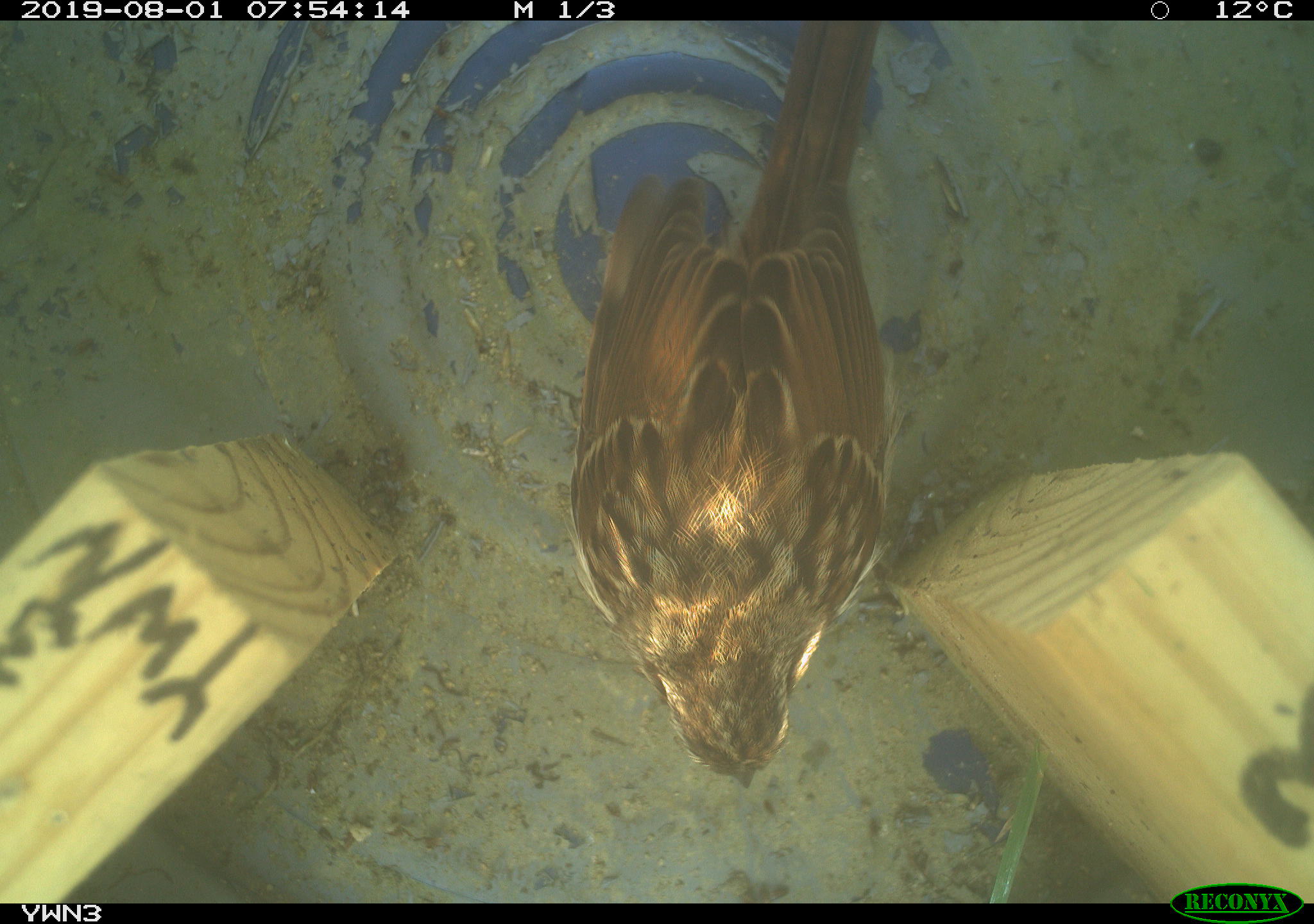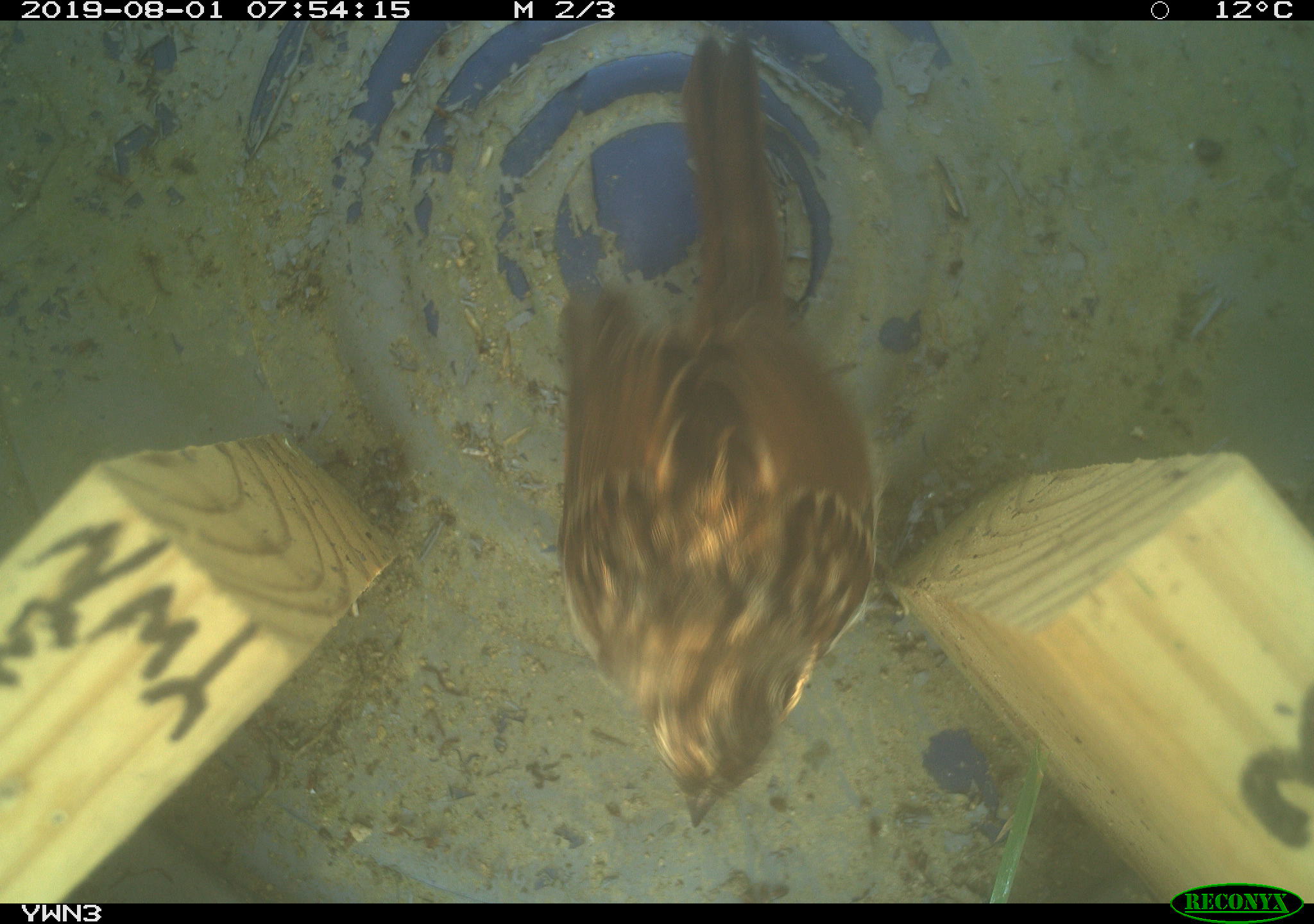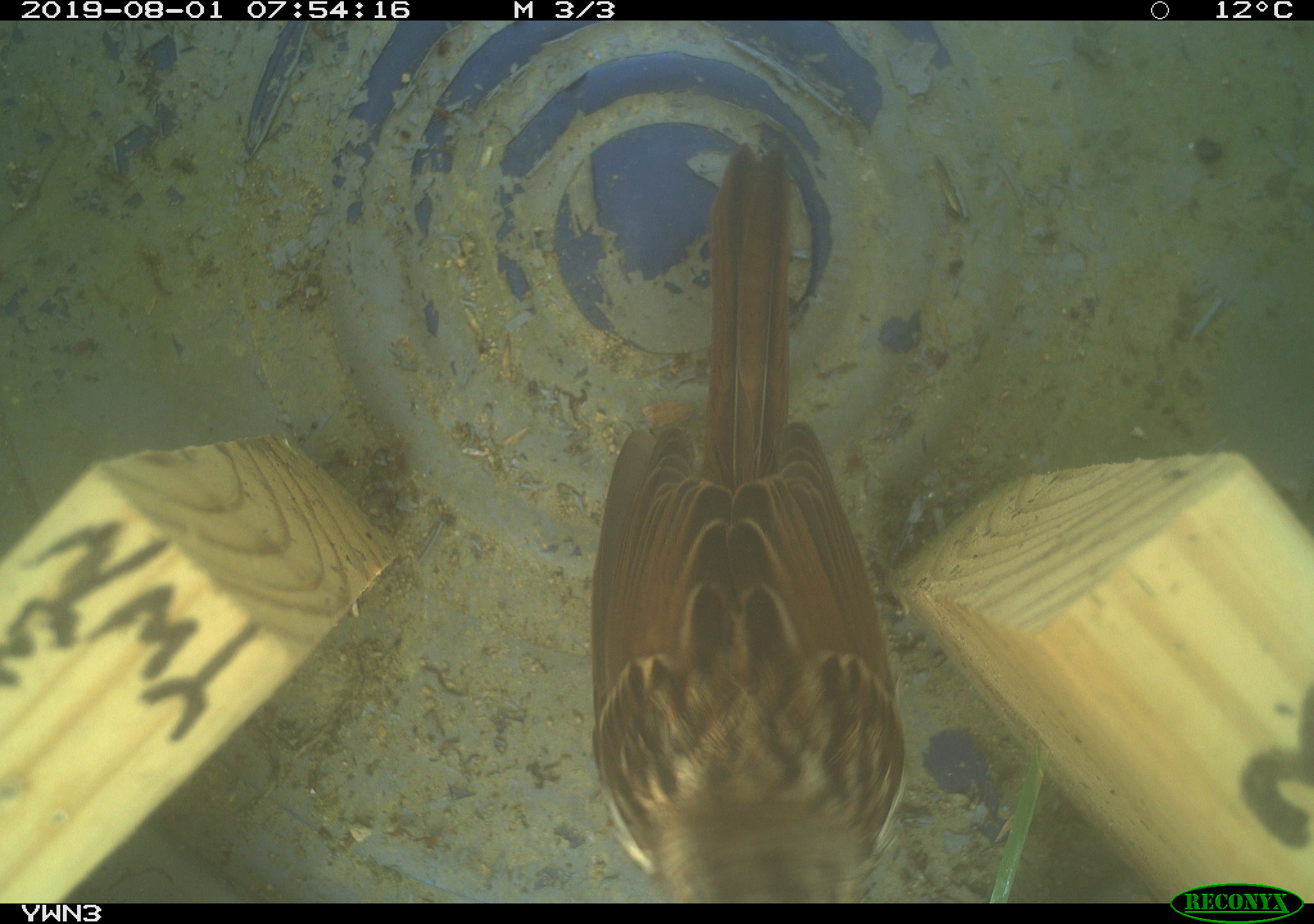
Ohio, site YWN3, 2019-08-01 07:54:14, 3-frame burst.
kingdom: Animalia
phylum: Chordata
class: Aves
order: Passeriformes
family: Passerellidae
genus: Melospiza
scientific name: Melospiza melodia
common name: song sparrow